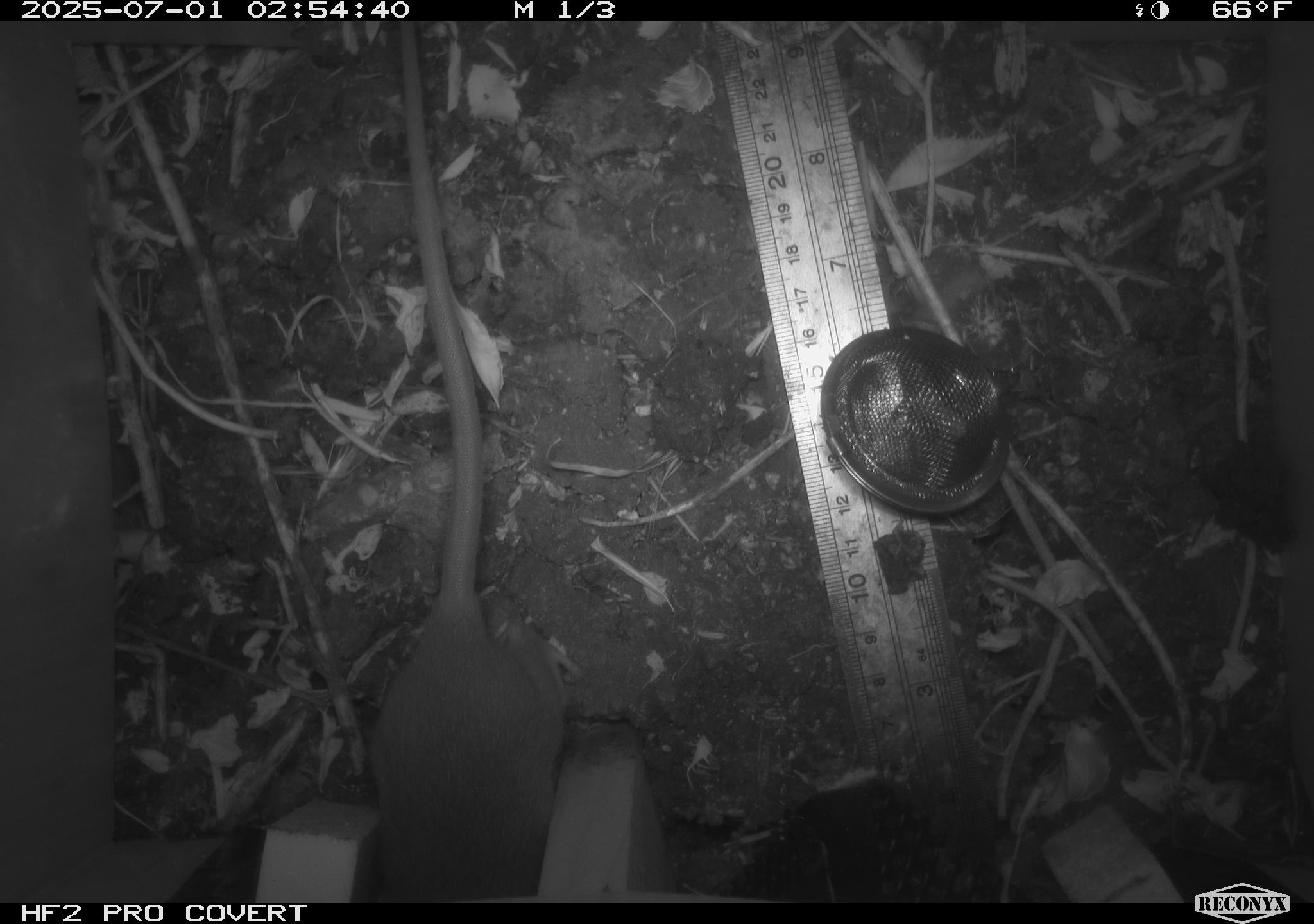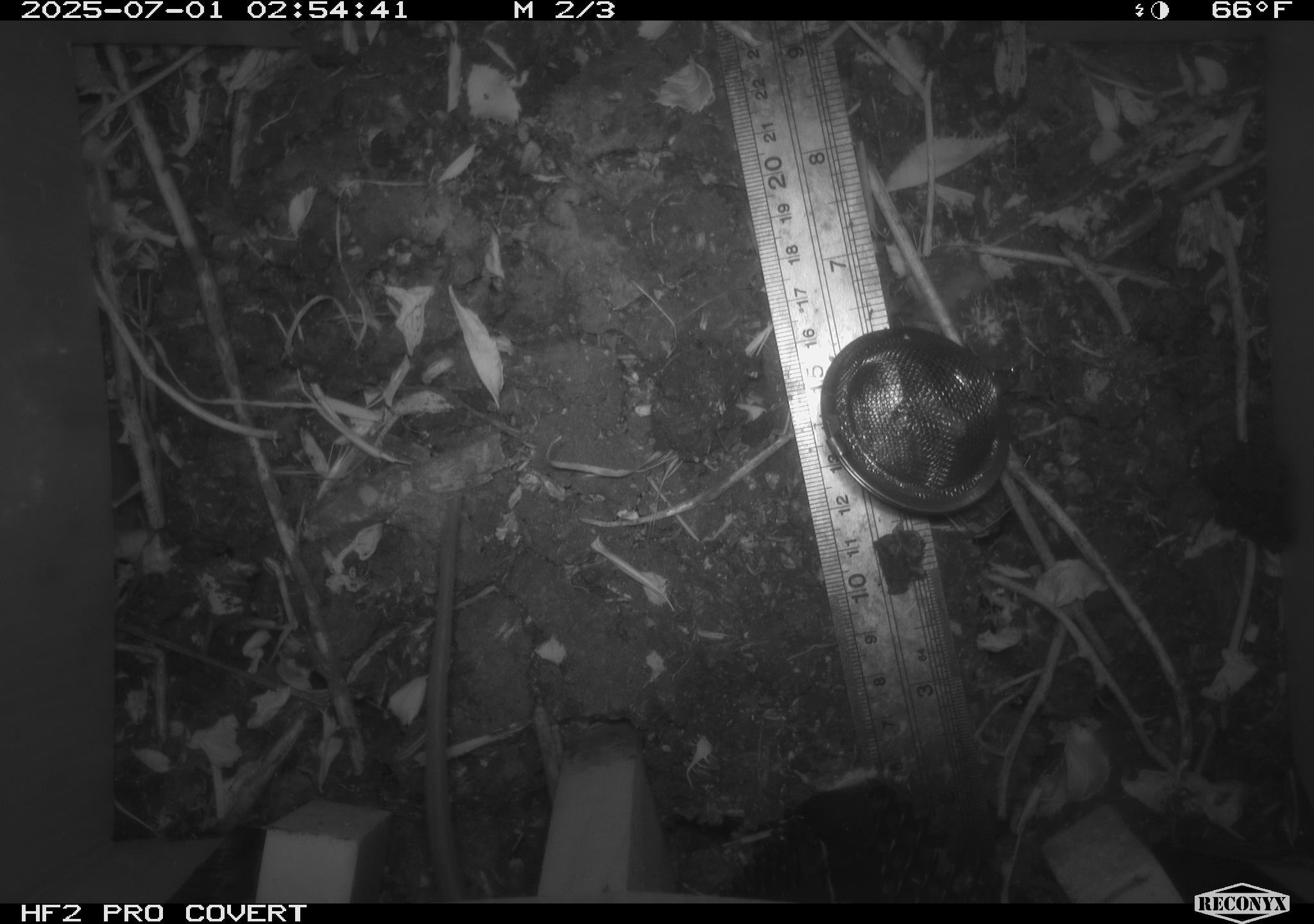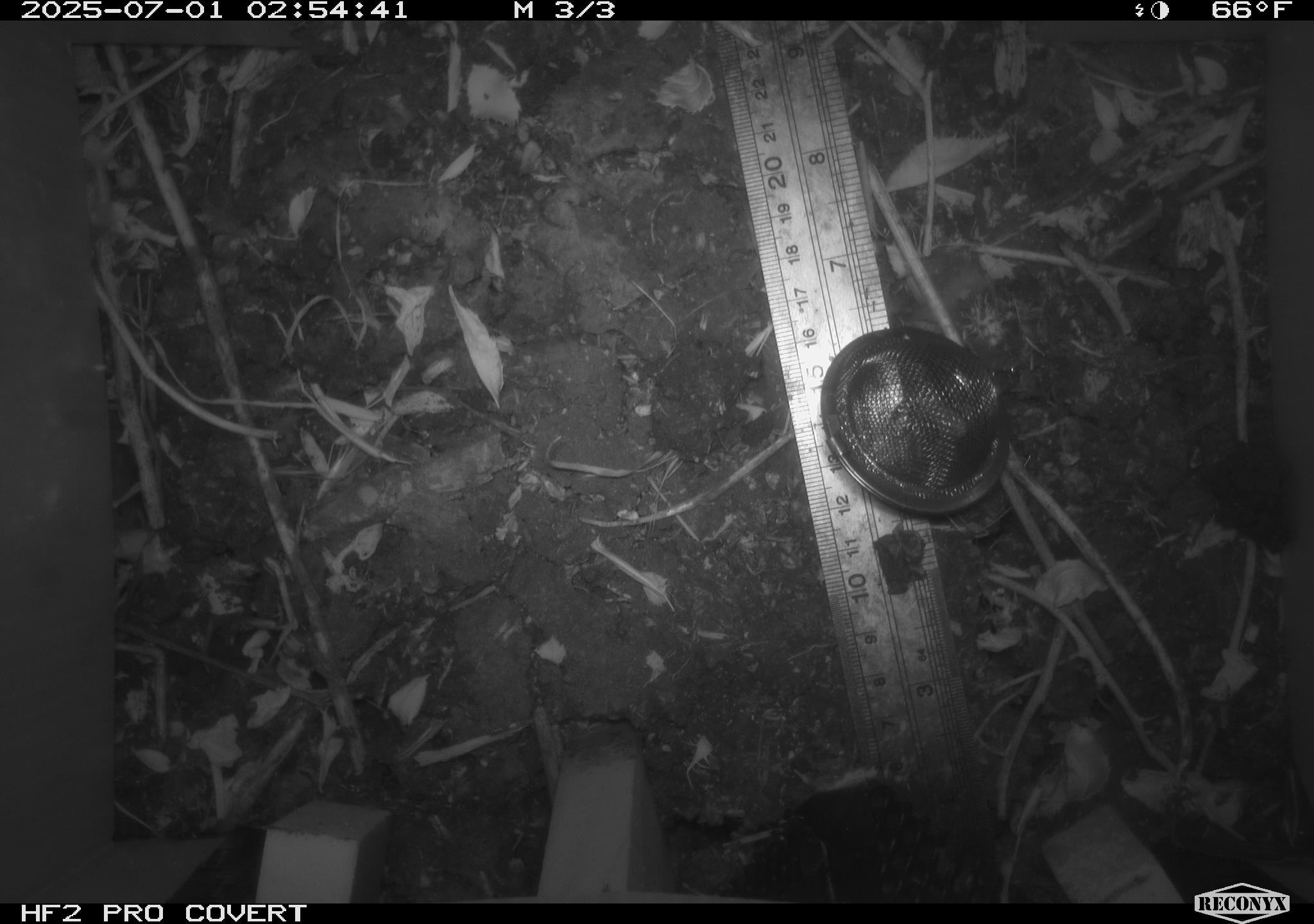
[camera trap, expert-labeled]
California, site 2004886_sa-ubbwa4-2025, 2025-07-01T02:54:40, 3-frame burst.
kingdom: Animalia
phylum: Chordata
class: Mammalia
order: Rodentia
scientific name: Rodentia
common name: rodent